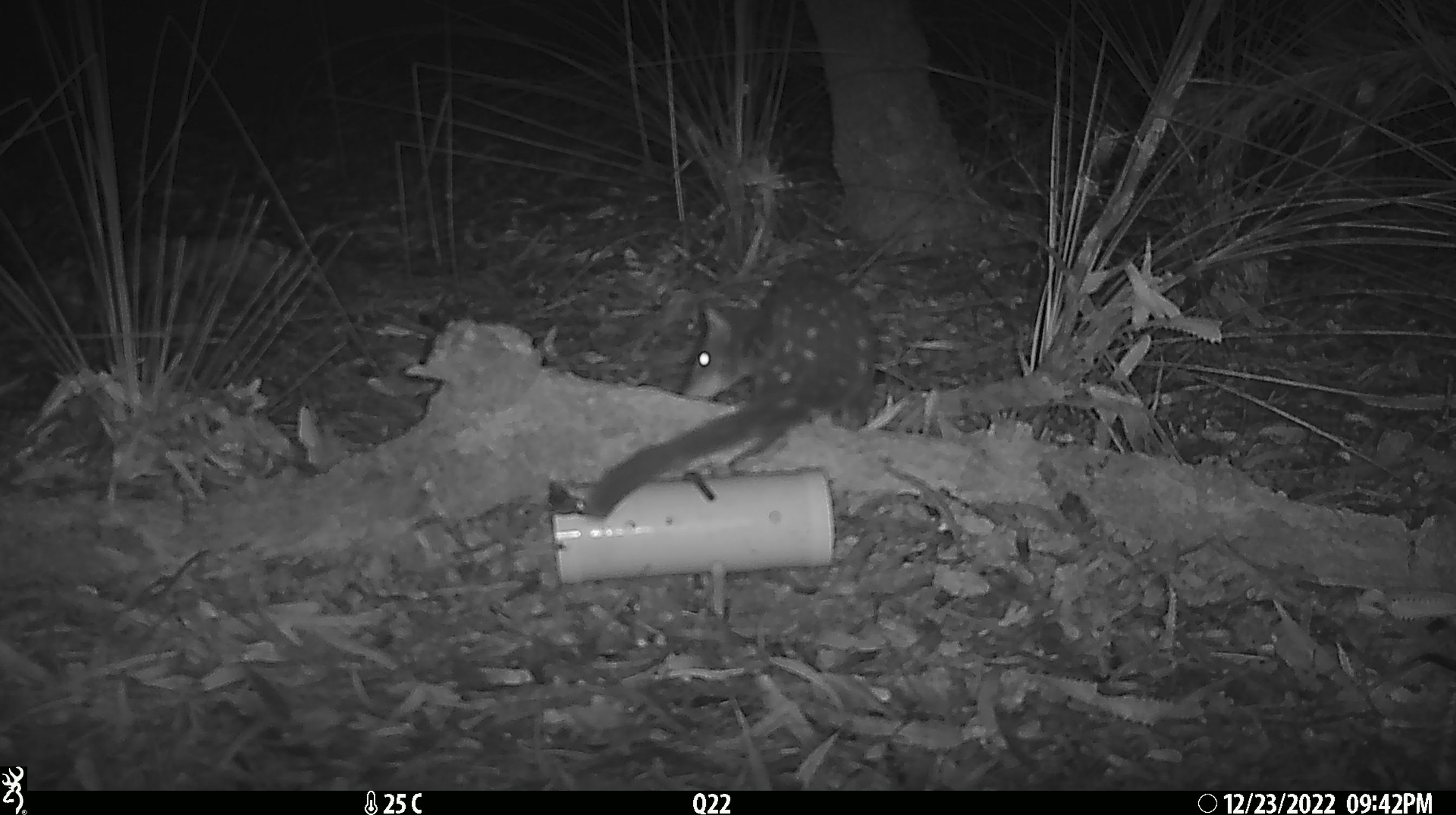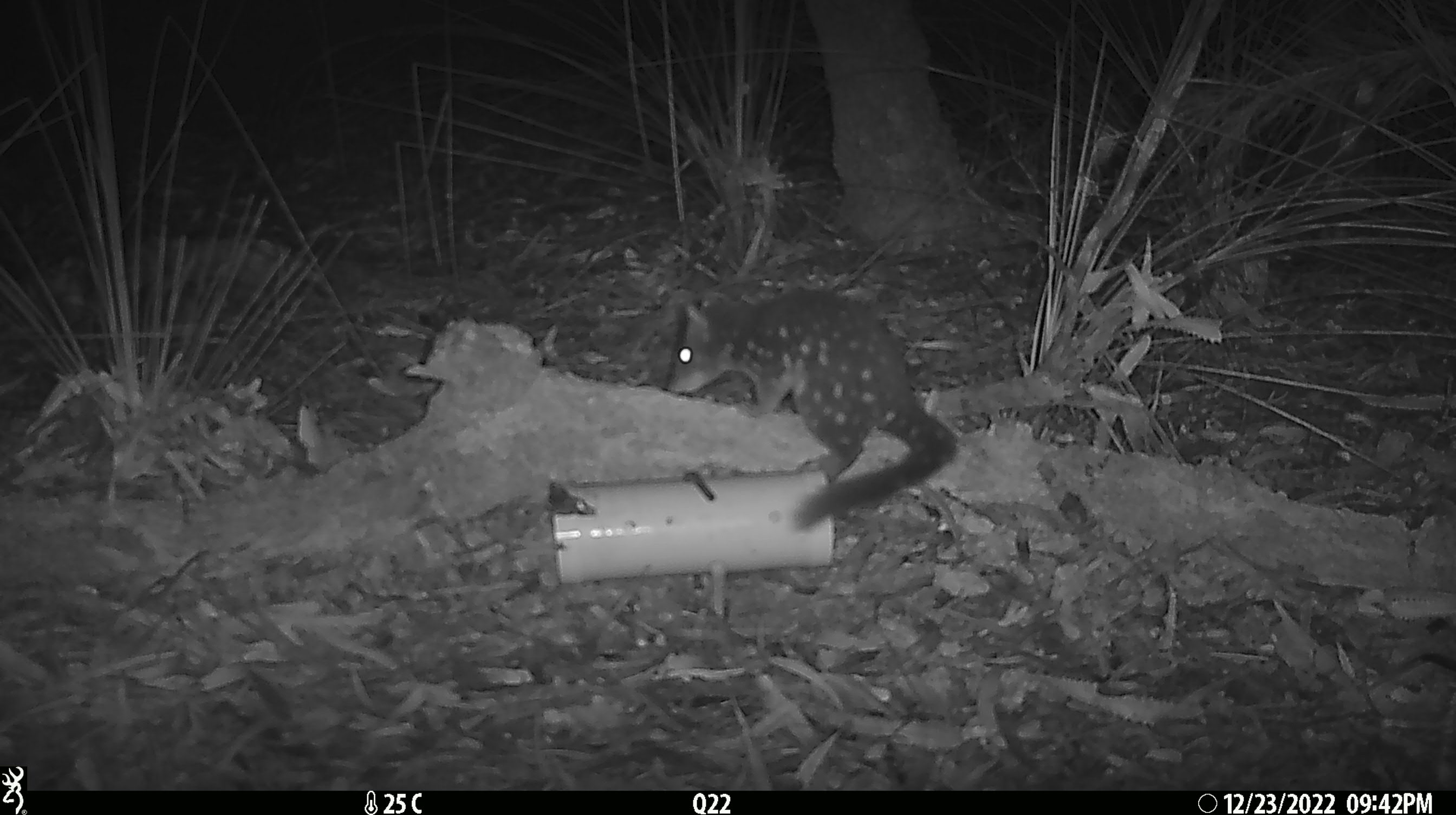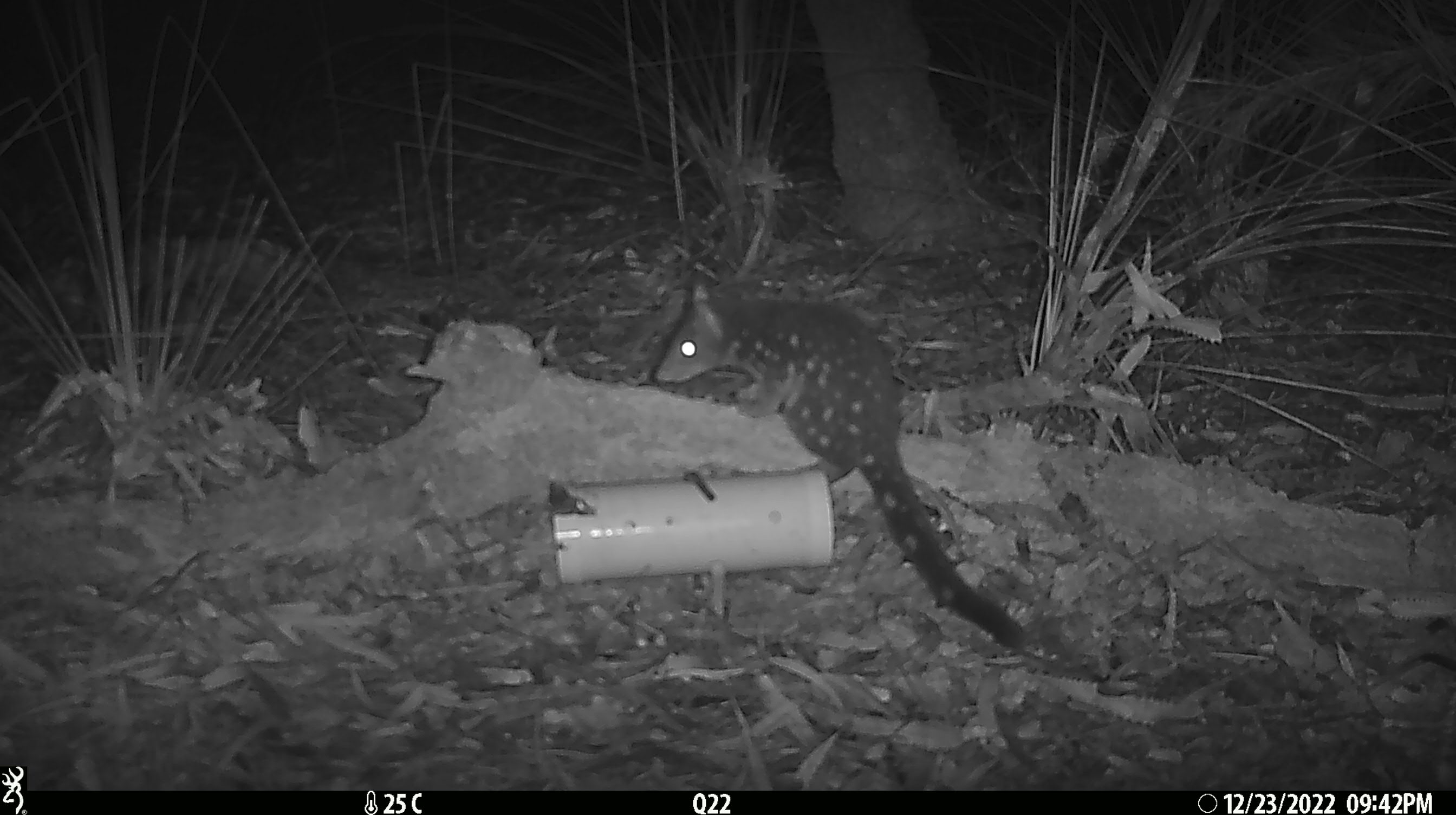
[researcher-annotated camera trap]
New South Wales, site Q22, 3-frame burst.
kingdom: Animalia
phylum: Chordata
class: Mammalia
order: Dasyuromorphia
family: Dasyuridae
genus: Dasyurus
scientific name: Dasyurus maculatus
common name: spotted-tailed quoll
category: quoll